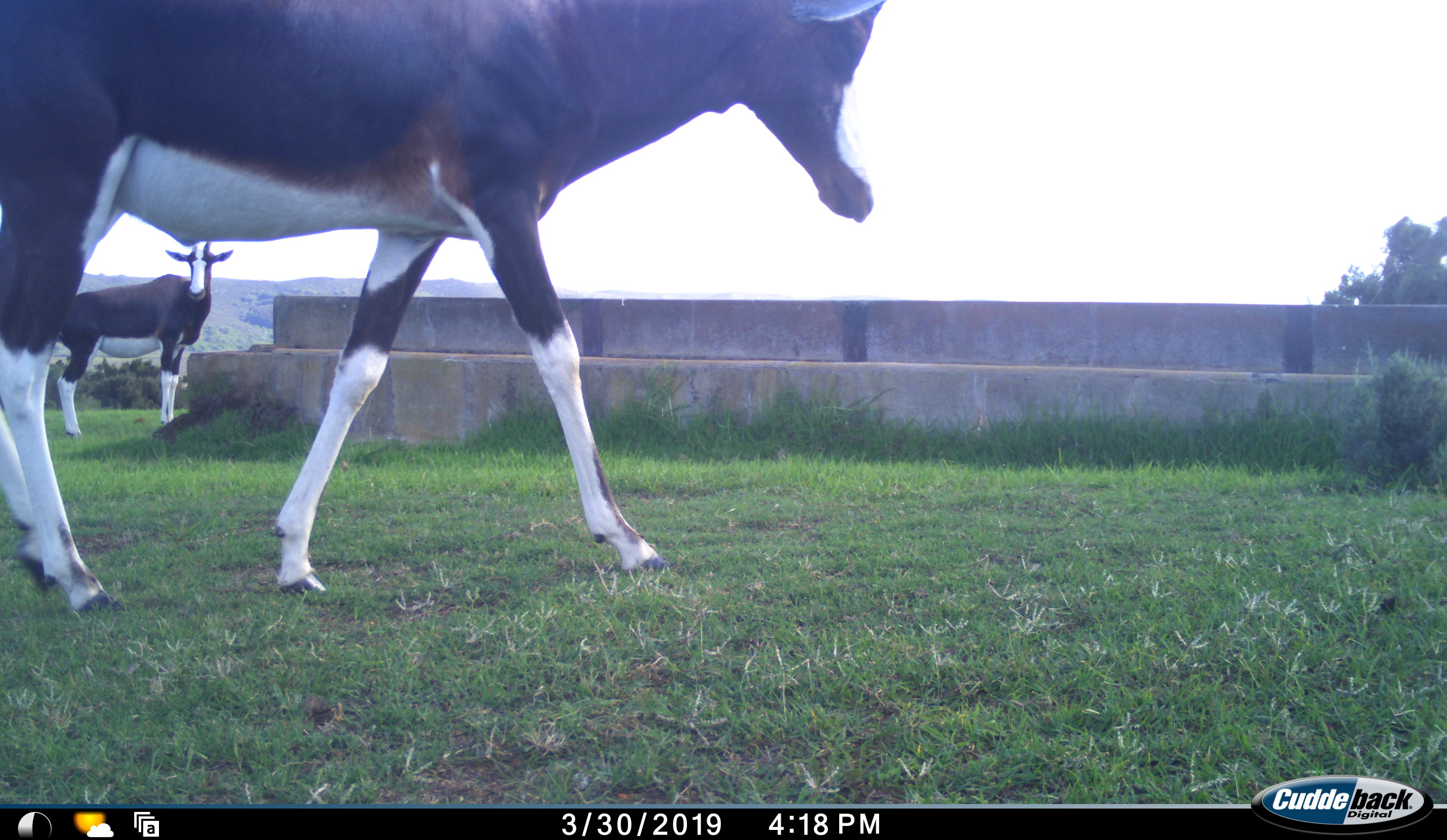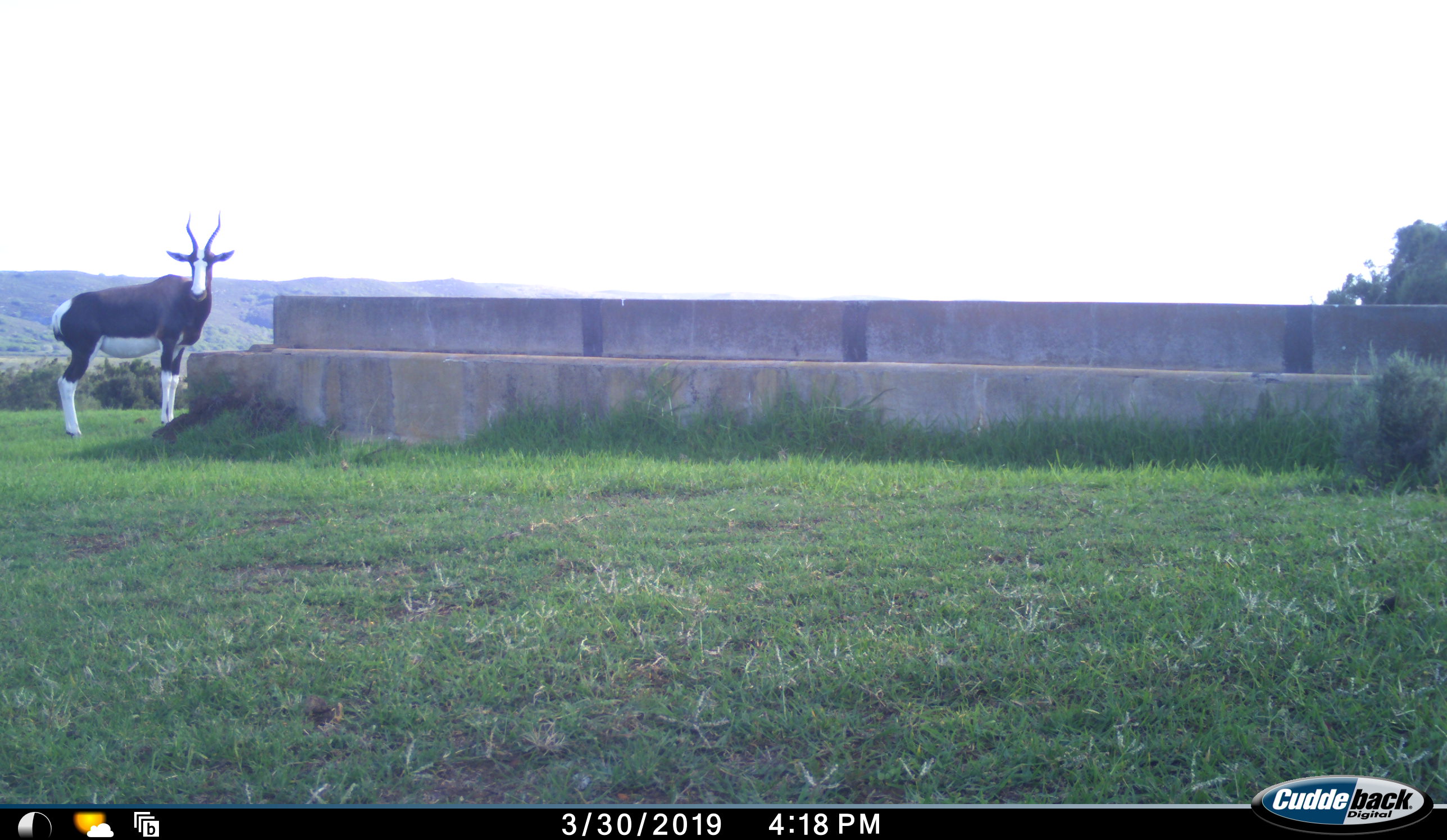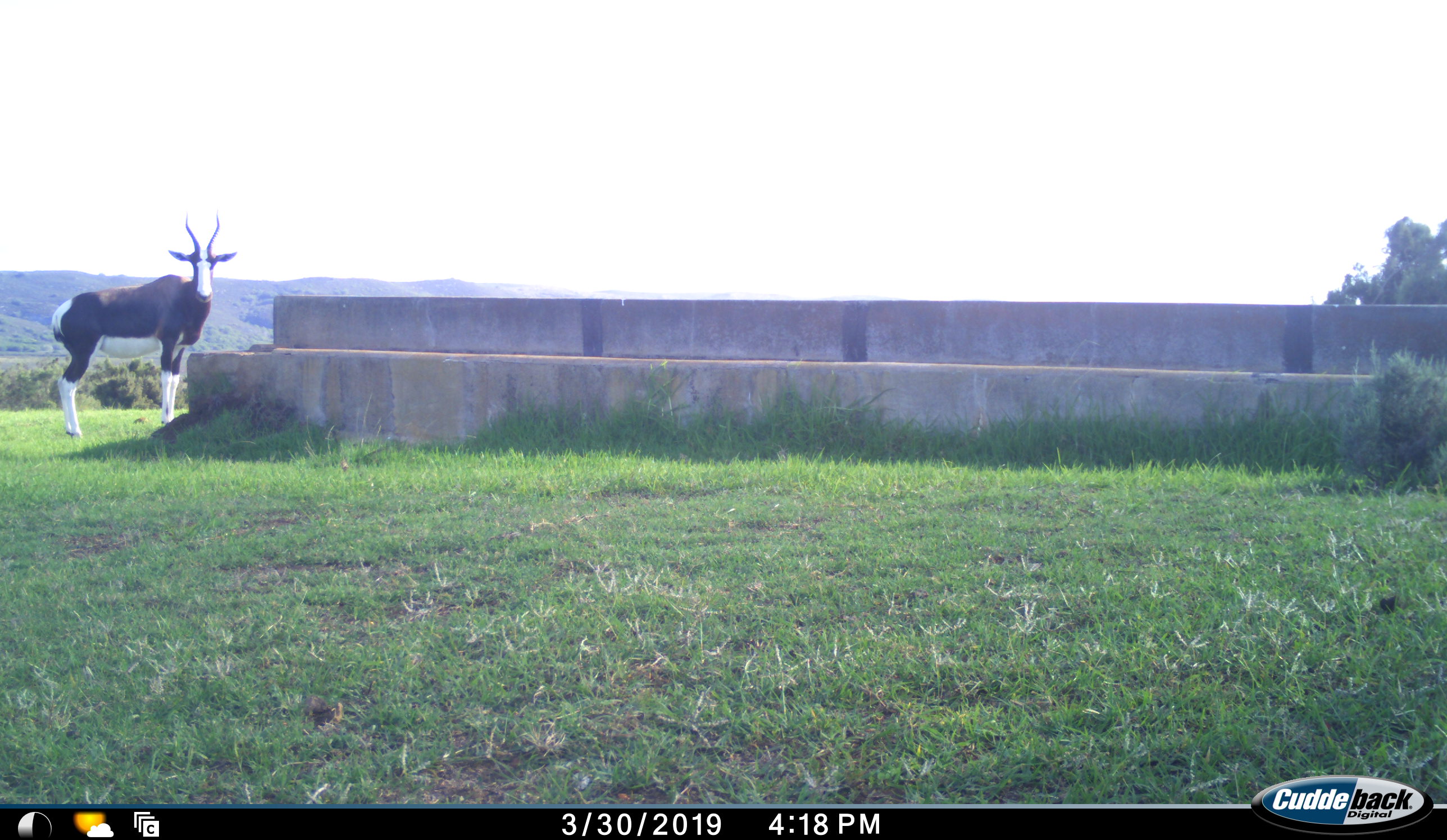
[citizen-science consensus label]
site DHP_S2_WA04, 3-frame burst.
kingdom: Animalia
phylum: Chordata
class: Mammalia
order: Artiodactyla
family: Bovidae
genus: Damaliscus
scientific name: Damaliscus pygargus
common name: bontebok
Bontebok (Damaliscus pygargus), count 2. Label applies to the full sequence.